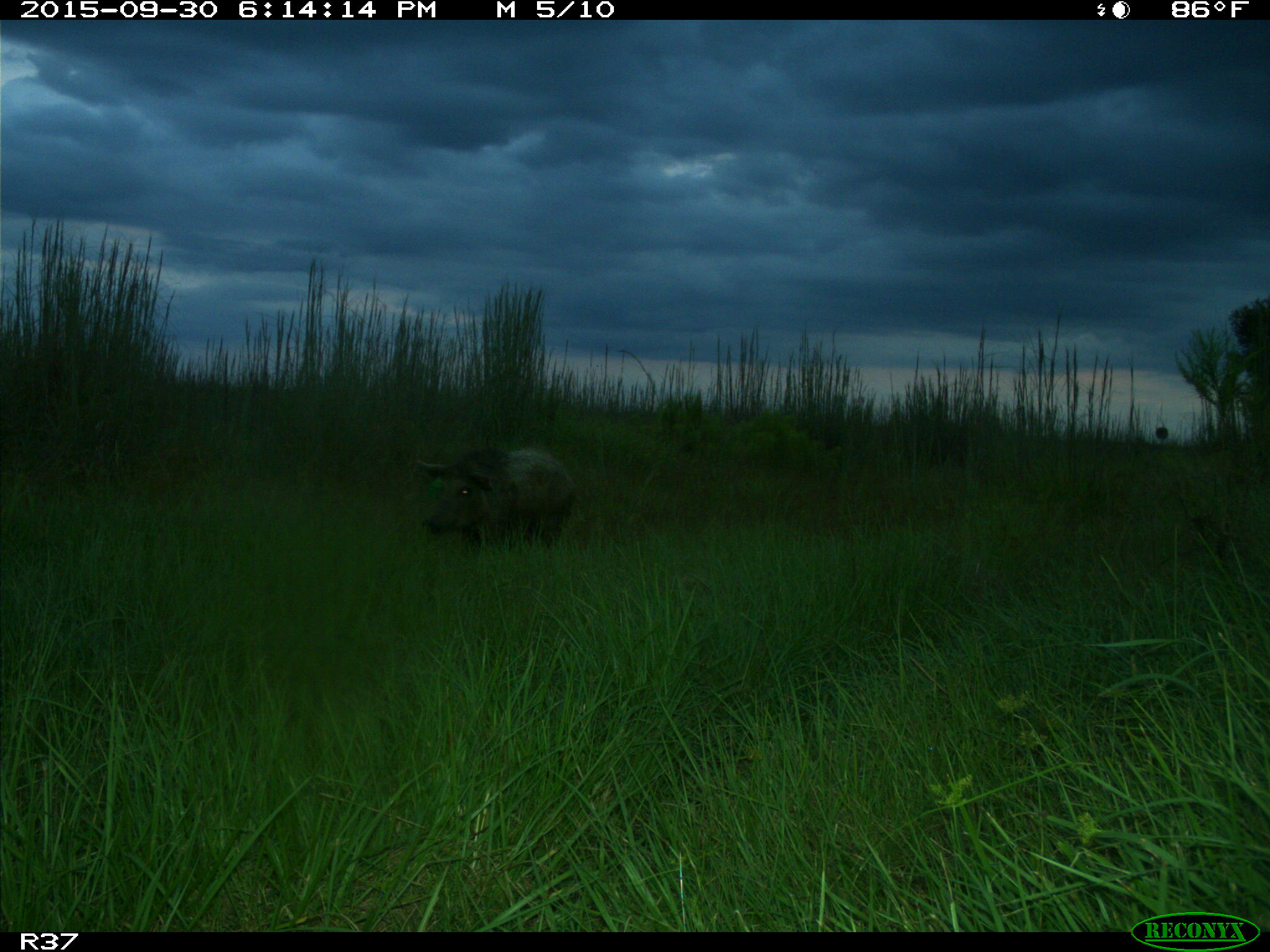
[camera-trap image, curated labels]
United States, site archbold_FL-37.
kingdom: Animalia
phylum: Chordata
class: Mammalia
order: Artiodactyla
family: Suidae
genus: Sus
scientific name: Sus scrofa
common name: wild boar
Sus scrofa (wild boar).